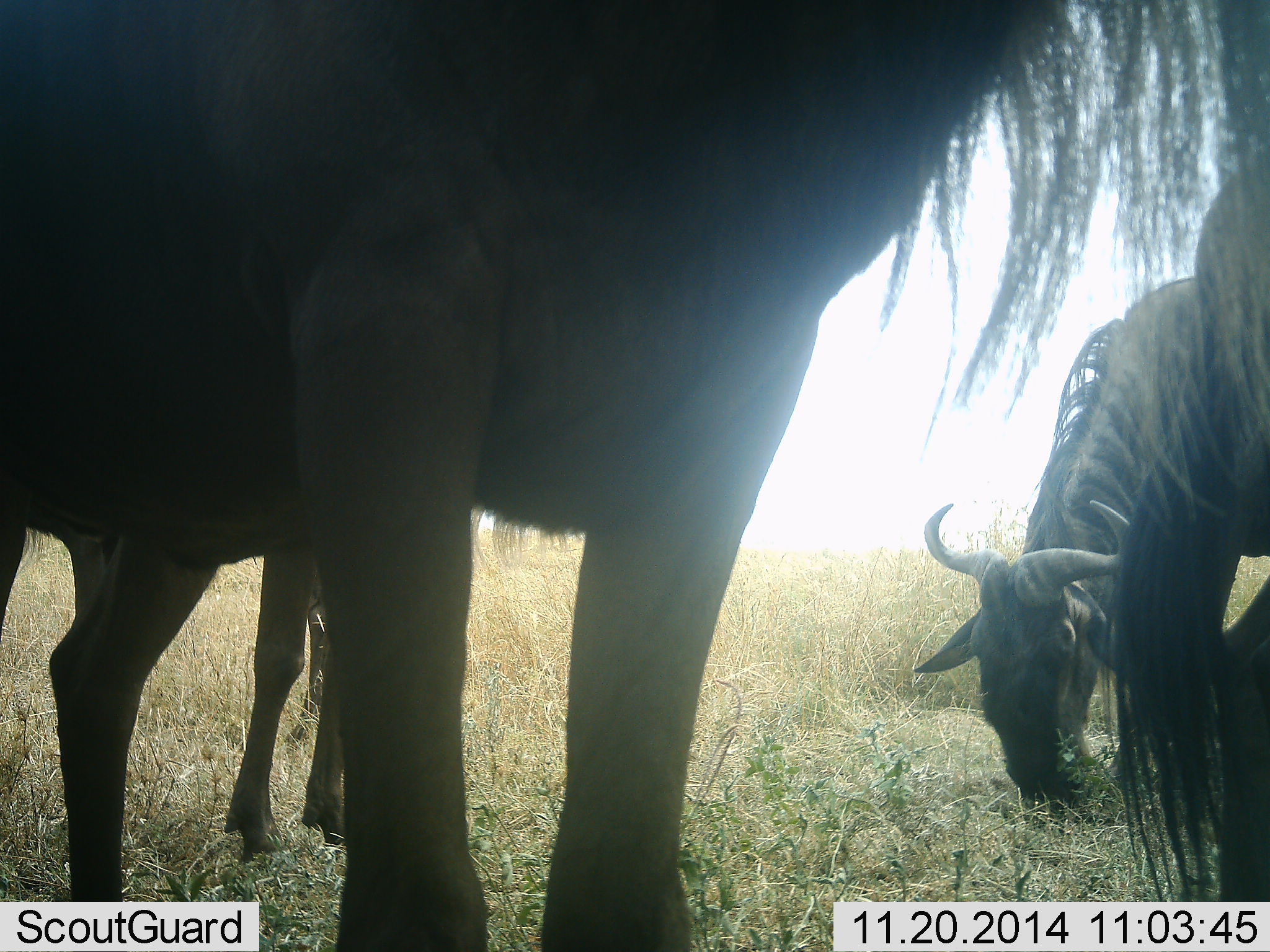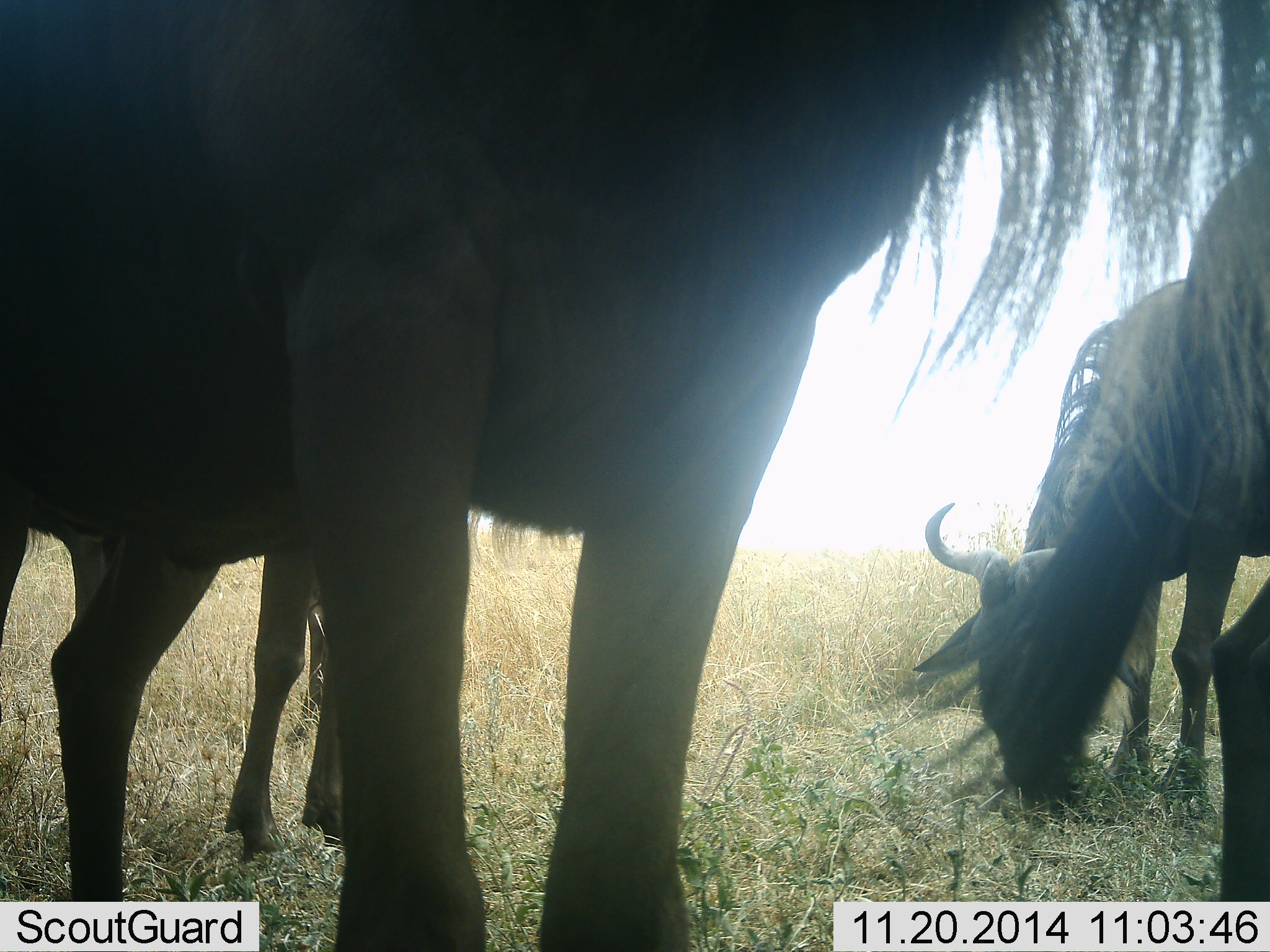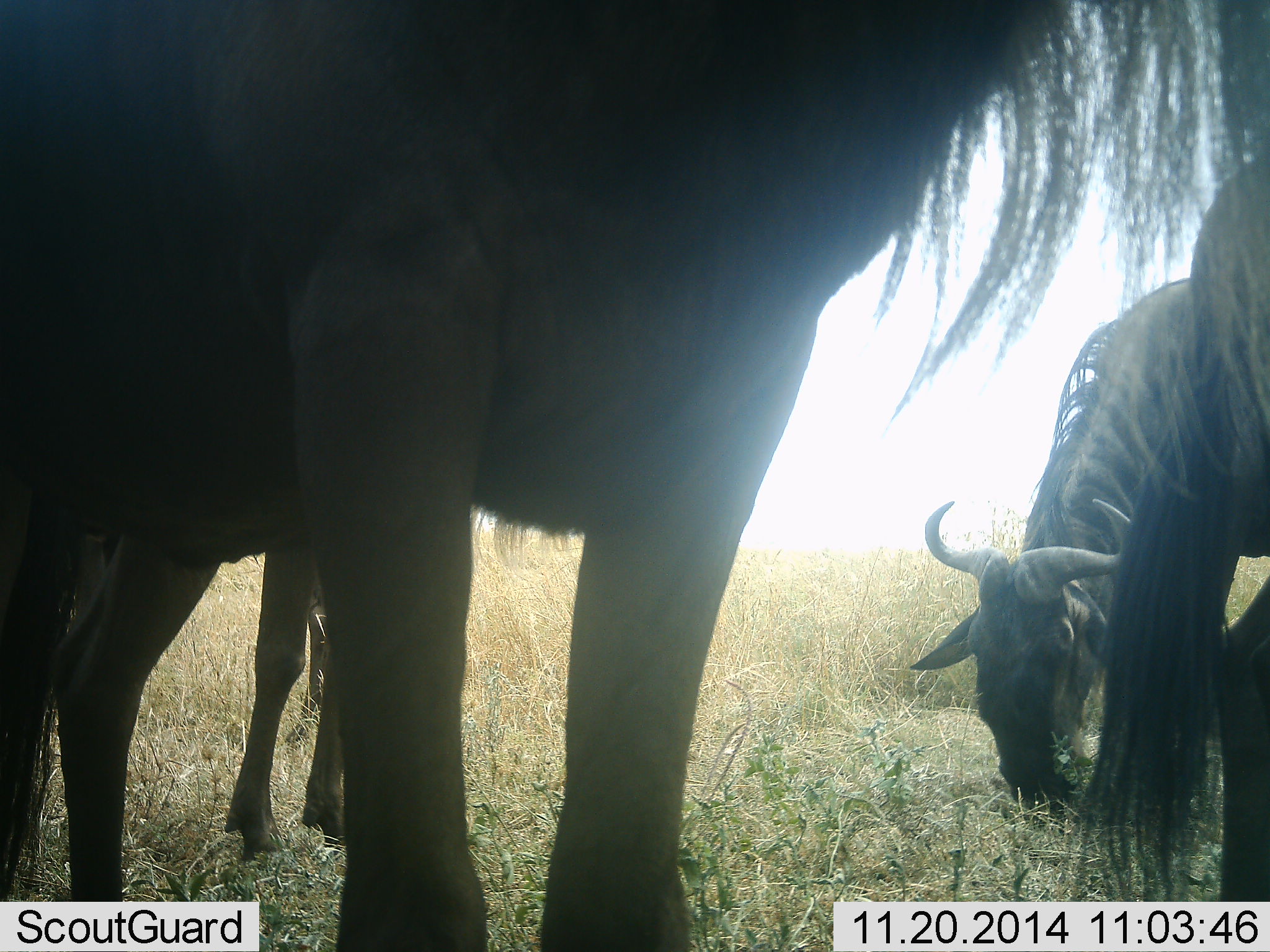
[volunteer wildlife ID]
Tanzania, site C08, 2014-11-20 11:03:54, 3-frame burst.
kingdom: Animalia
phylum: Chordata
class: Mammalia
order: Artiodactyla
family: Bovidae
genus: Connochaetes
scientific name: Connochaetes taurinus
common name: blue wildebeest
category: wildebeest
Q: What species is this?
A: Wildebeest (blue wildebeest) (Connochaetes taurinus).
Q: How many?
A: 4.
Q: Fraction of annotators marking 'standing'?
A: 90%.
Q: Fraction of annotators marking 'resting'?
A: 0%.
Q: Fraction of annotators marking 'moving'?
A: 0%.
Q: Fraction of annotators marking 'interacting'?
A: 0%.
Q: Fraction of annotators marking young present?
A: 10%.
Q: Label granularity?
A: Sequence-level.